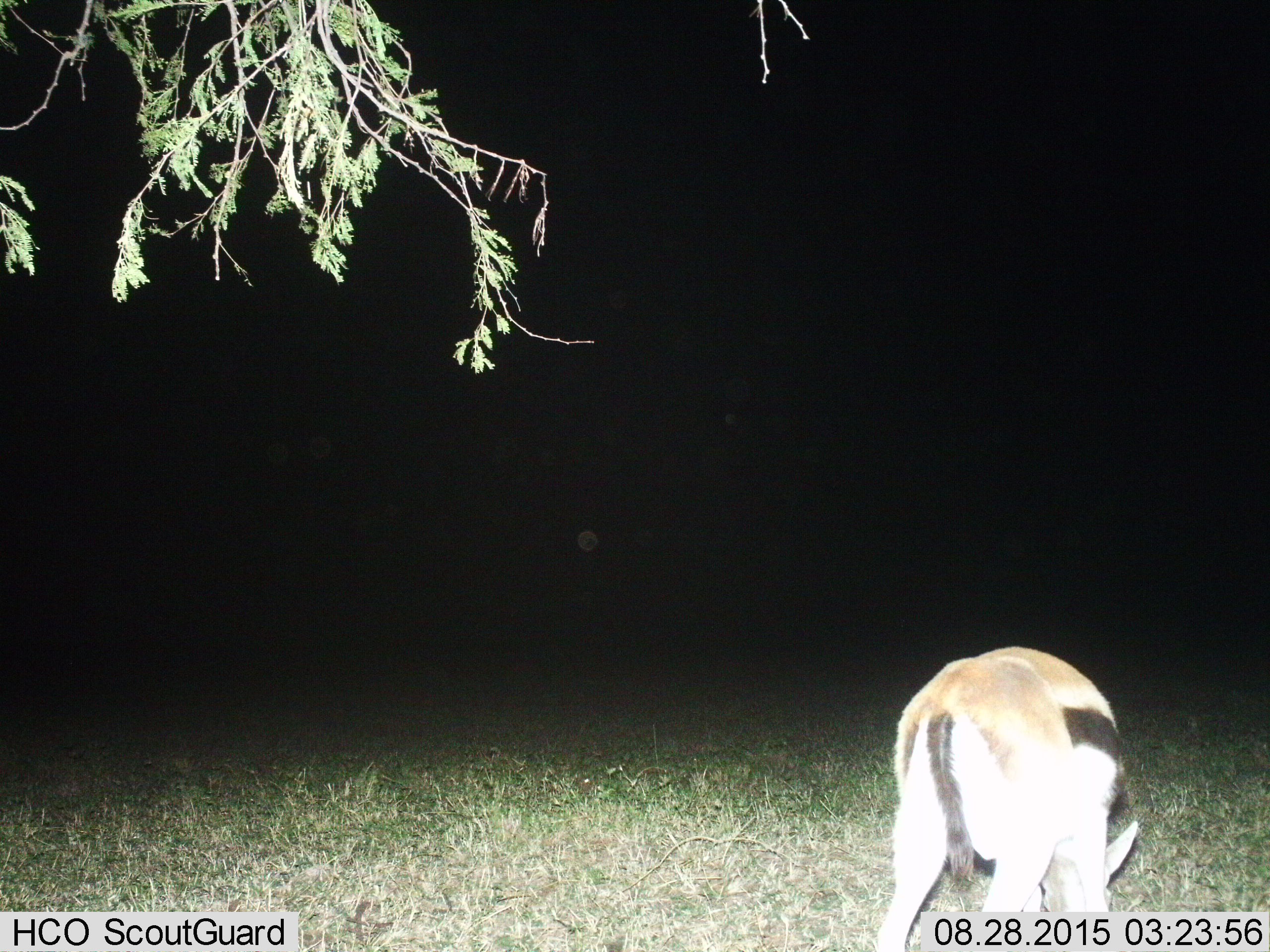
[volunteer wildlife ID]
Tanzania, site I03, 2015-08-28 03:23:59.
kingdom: Animalia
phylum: Chordata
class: Mammalia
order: Artiodactyla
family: Bovidae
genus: Eudorcas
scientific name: Eudorcas thomsonii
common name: thomson's gazelle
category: gazellethomsons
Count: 1.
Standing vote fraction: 30%.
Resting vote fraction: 0%.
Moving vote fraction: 0%.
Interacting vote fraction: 0%.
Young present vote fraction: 0%.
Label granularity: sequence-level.